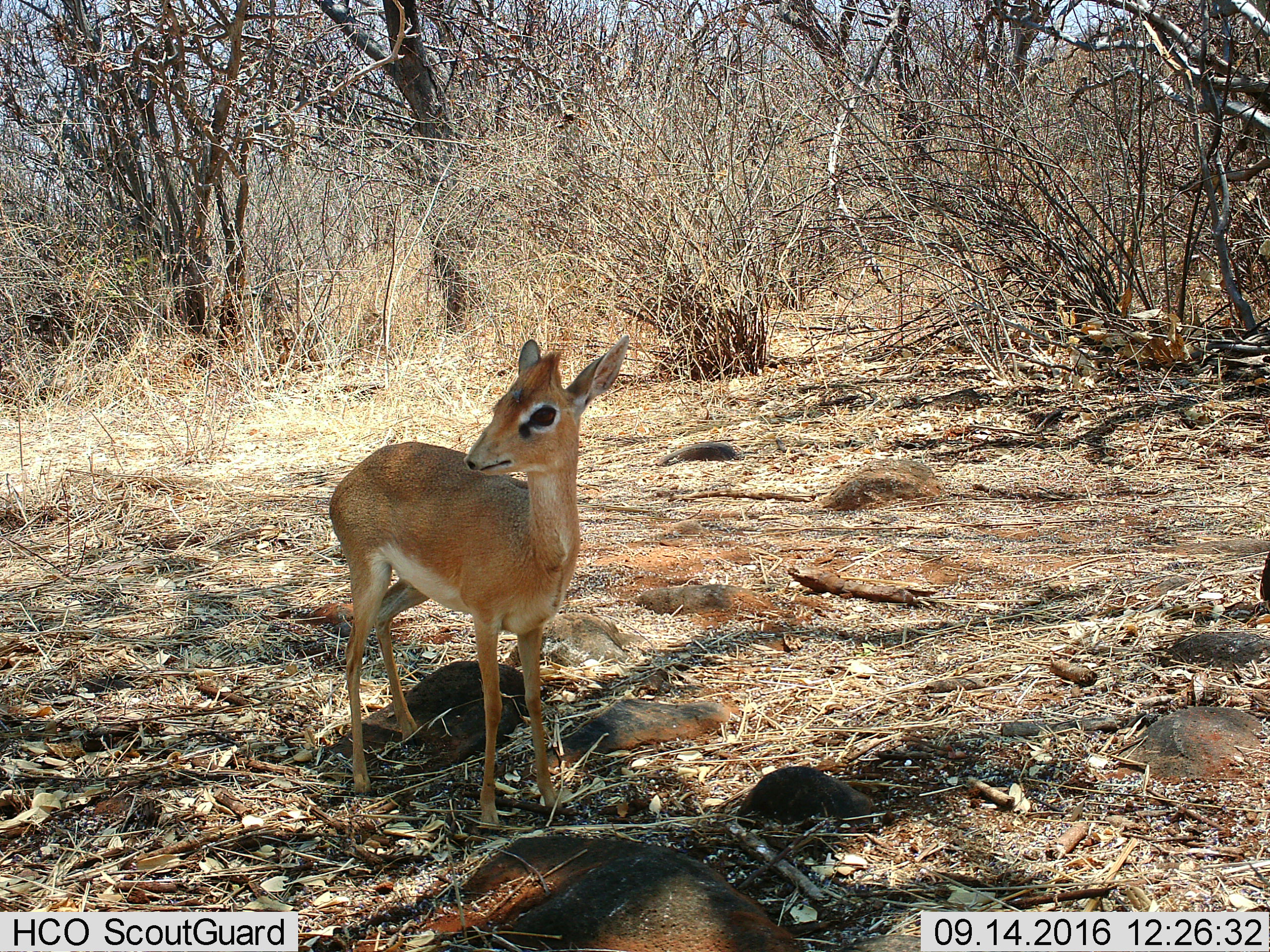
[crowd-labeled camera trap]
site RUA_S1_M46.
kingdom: Animalia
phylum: Chordata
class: Mammalia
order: Artiodactyla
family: Bovidae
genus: Madoqua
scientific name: Madoqua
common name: dik-dik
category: dikdik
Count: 1.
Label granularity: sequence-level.